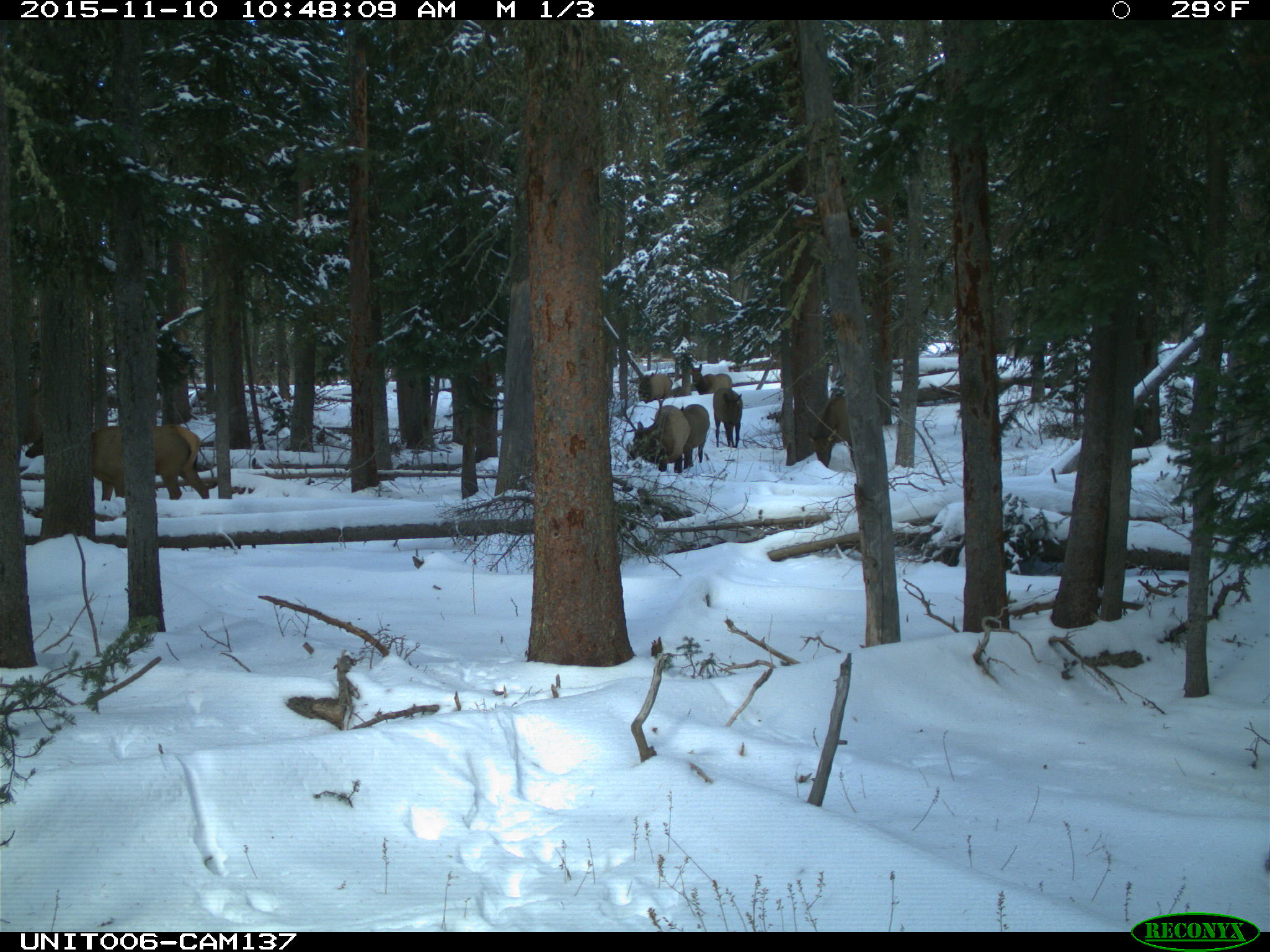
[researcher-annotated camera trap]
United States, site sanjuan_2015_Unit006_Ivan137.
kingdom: Animalia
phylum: Chordata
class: Mammalia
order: Artiodactyla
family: Cervidae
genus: Cervus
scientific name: Cervus elaphus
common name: red deer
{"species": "Cervus elaphus (red deer)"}